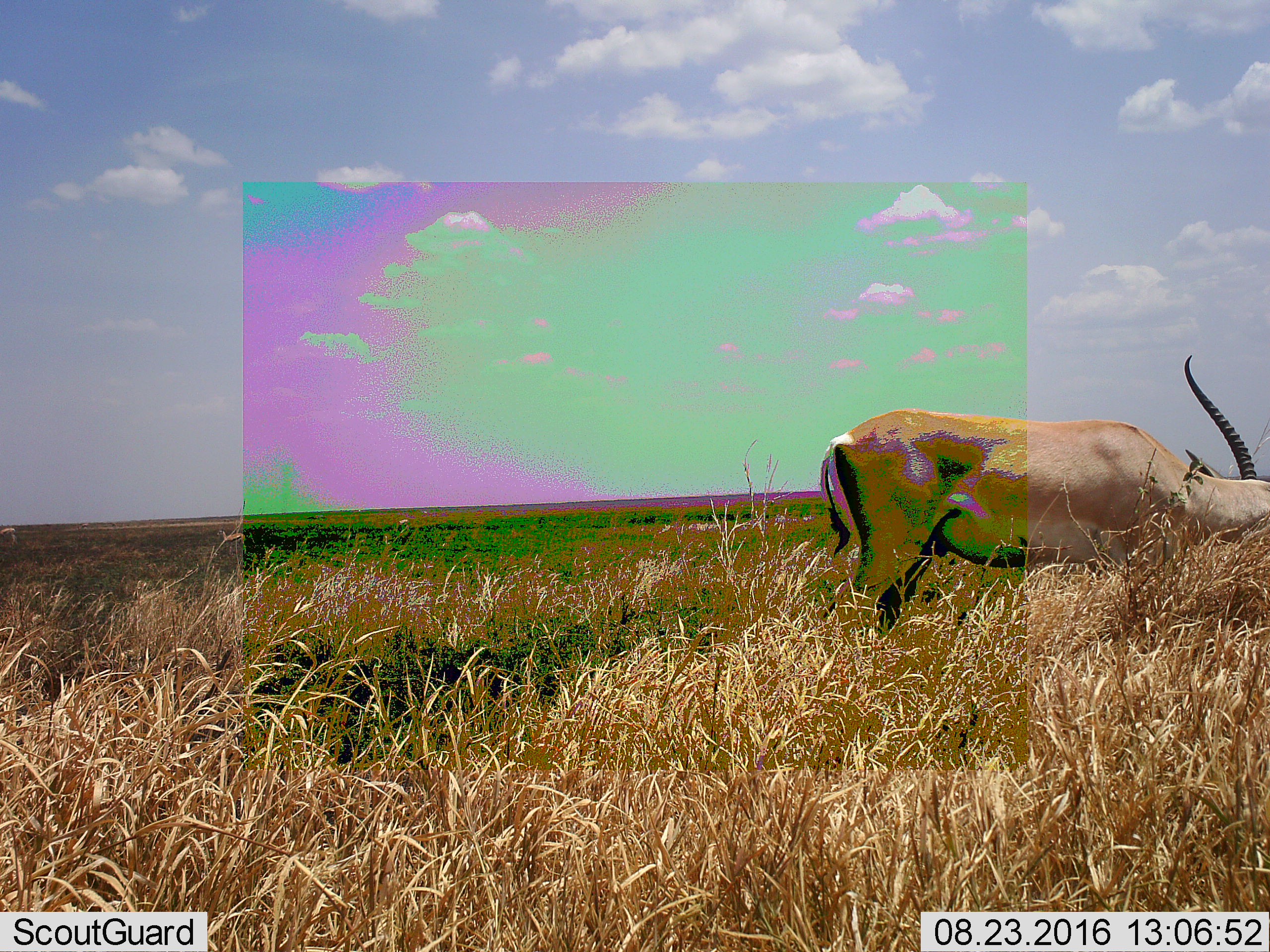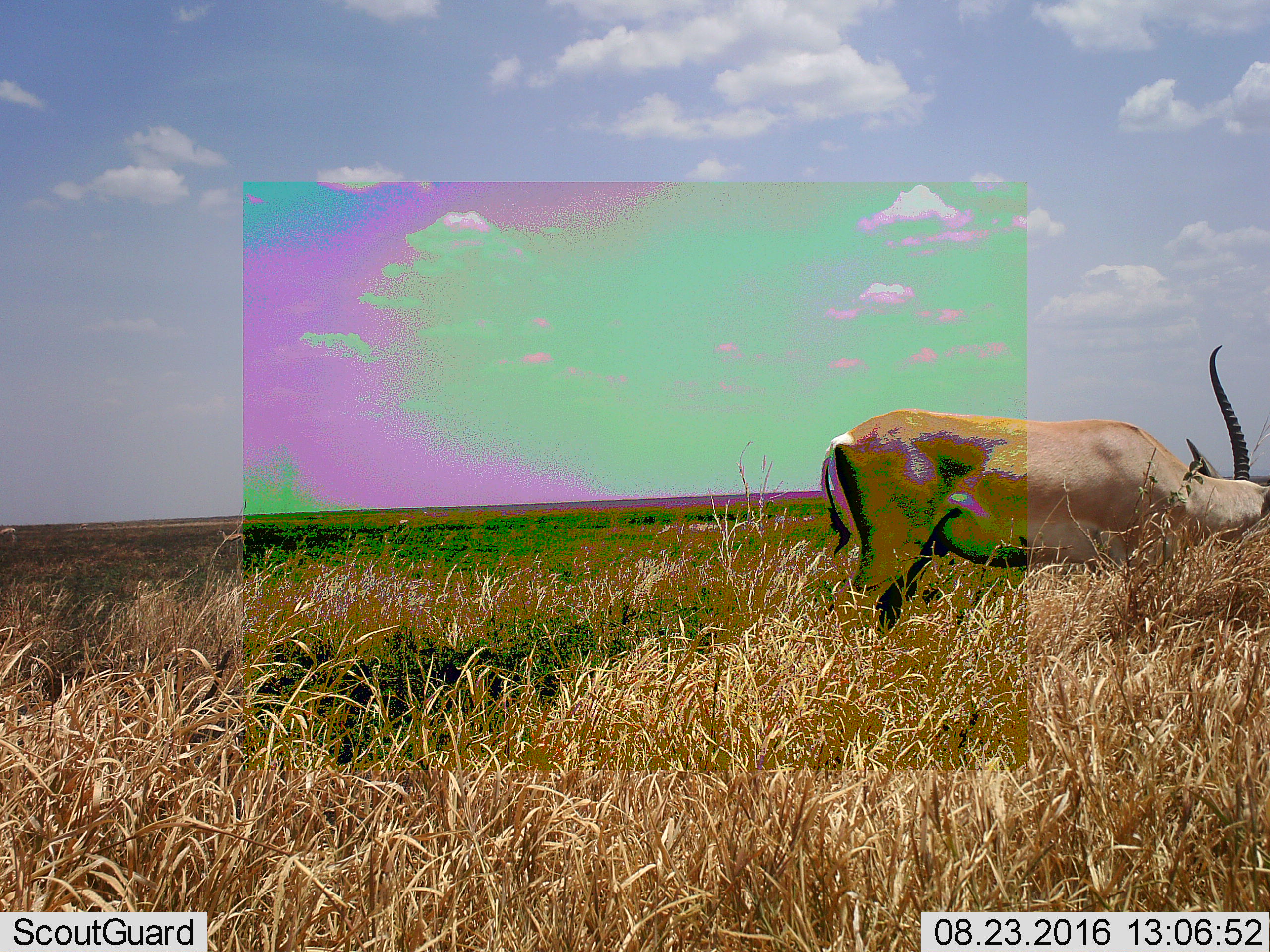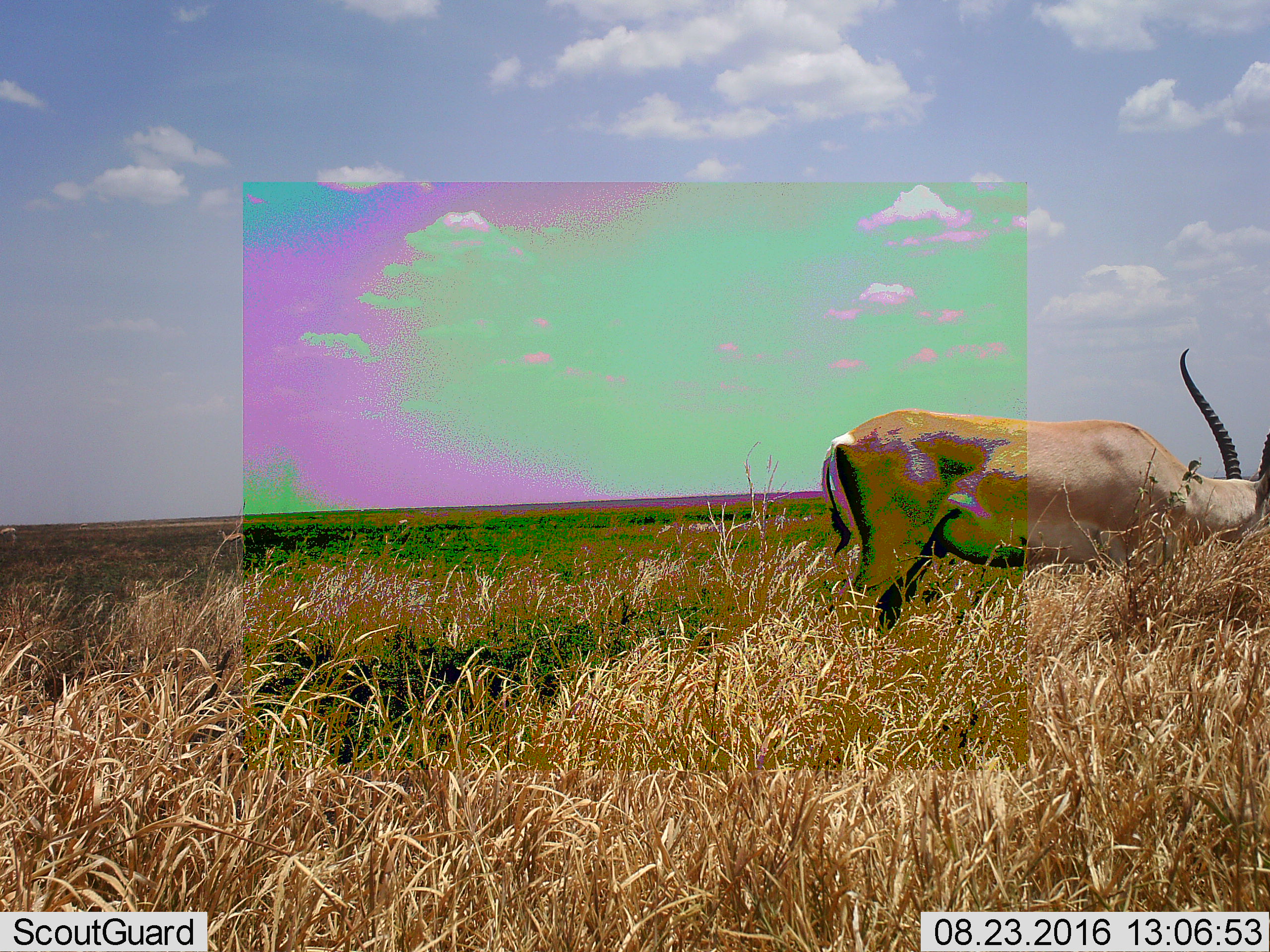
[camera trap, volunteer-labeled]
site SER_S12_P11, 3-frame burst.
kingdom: Animalia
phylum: Chordata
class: Mammalia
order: Artiodactyla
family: Bovidae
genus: Nanger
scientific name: Nanger granti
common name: grant's gazelle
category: gazellegrants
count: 1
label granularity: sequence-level